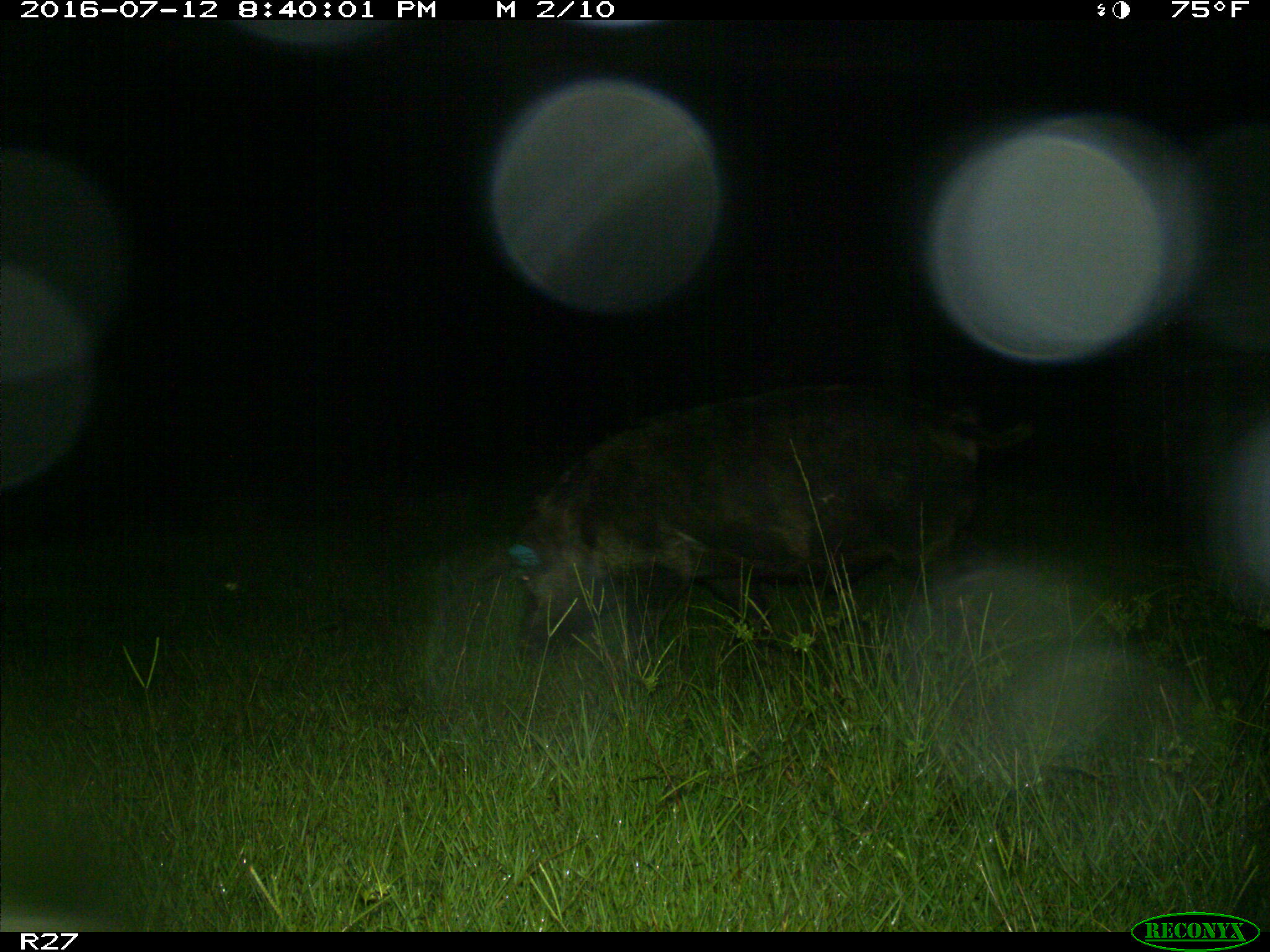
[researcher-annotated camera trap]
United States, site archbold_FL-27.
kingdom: Animalia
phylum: Chordata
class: Mammalia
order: Artiodactyla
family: Suidae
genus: Sus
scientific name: Sus scrofa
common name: wild boar